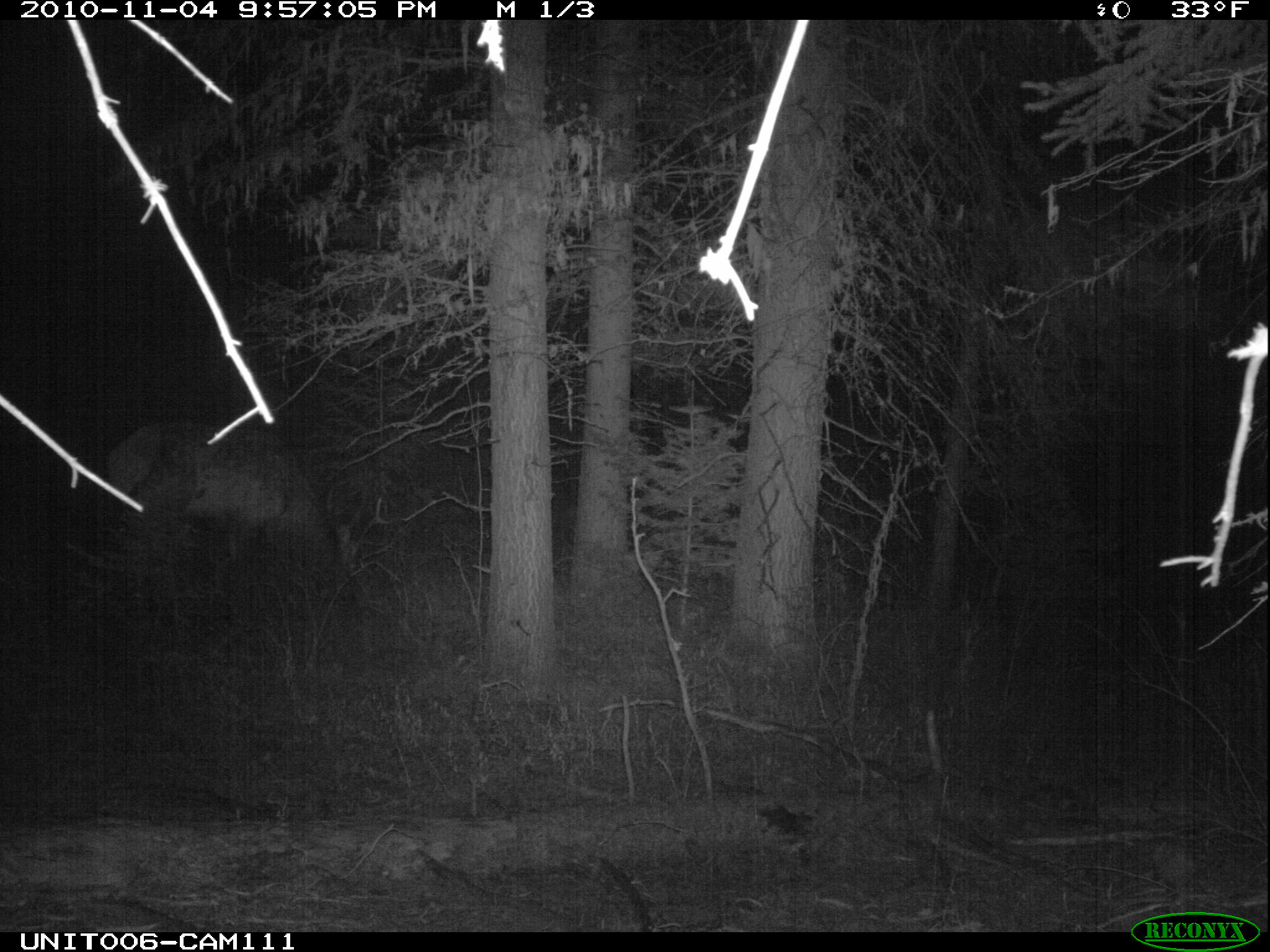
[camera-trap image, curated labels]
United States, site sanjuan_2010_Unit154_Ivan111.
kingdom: Animalia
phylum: Chordata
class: Mammalia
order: Artiodactyla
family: Cervidae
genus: Cervus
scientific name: Cervus elaphus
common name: red deer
Cervus elaphus (red deer).